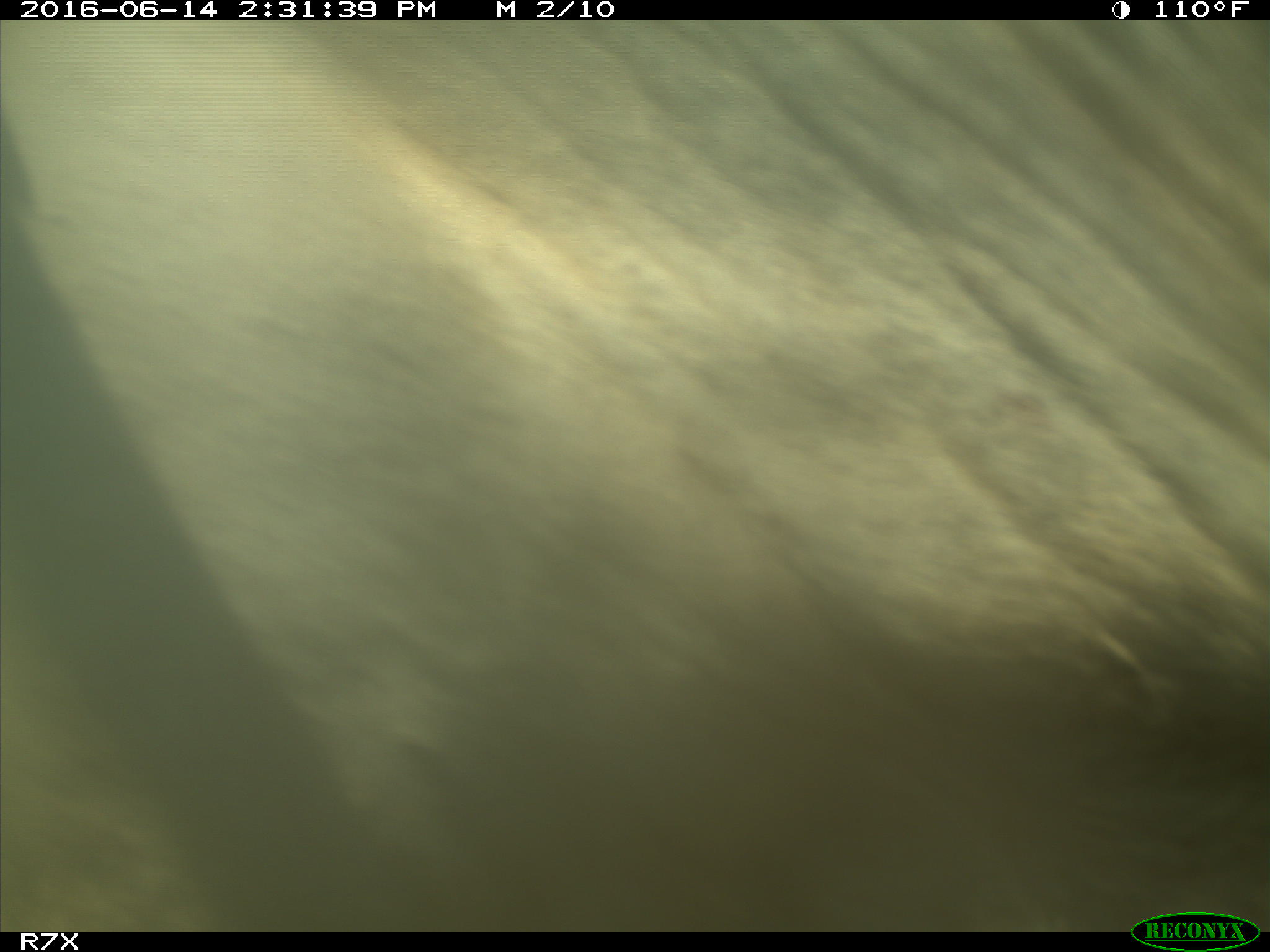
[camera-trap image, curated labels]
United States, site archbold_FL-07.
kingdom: Animalia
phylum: Chordata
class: Mammalia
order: Artiodactyla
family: Bovidae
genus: Bos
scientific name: Bos taurus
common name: domestic cow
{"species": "Bos taurus (domestic cow)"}